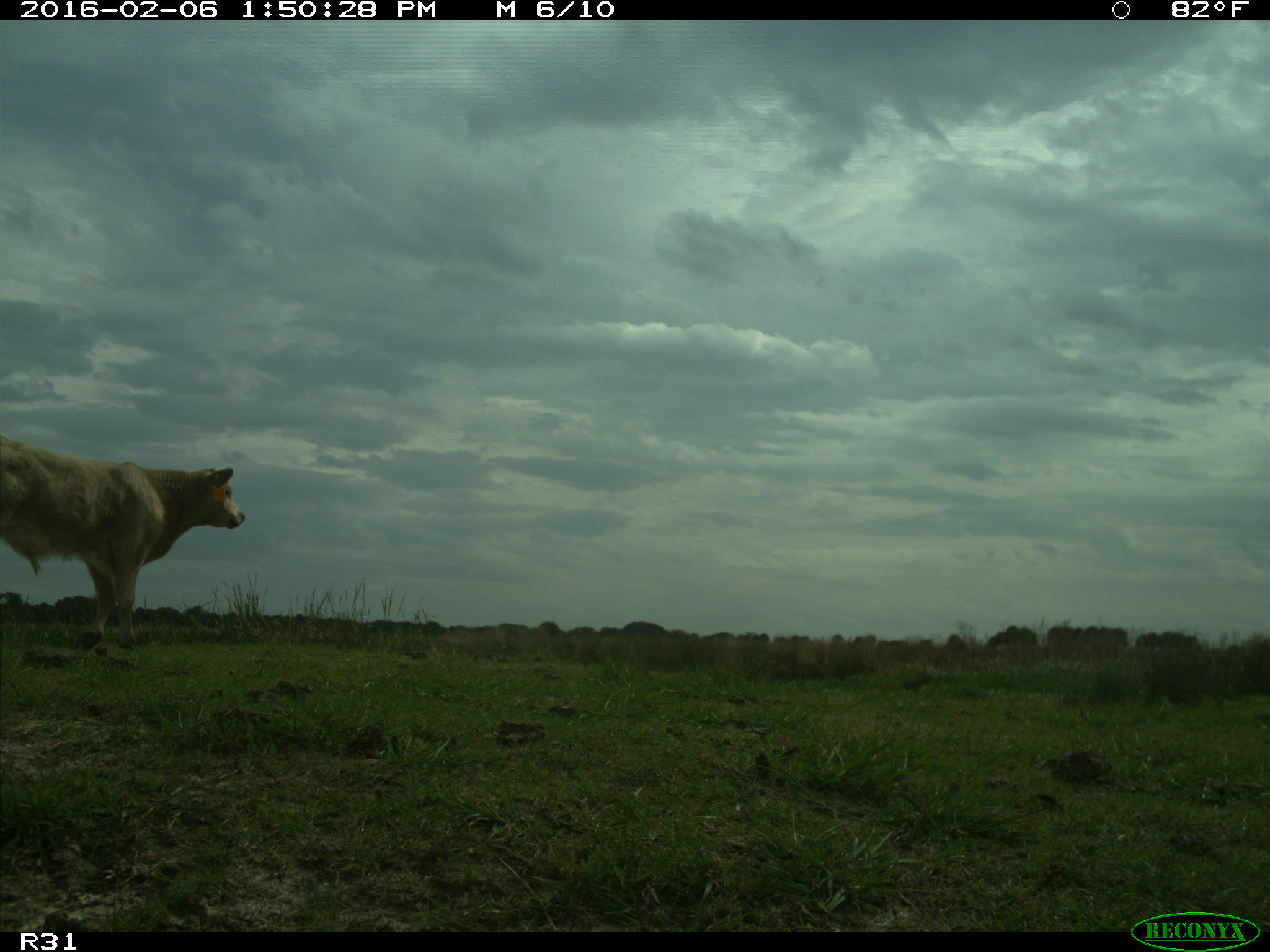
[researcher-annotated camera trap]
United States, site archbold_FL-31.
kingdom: Animalia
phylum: Chordata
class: Mammalia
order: Artiodactyla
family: Bovidae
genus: Bos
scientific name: Bos taurus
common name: domestic cow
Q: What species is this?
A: Bos taurus (domestic cow).